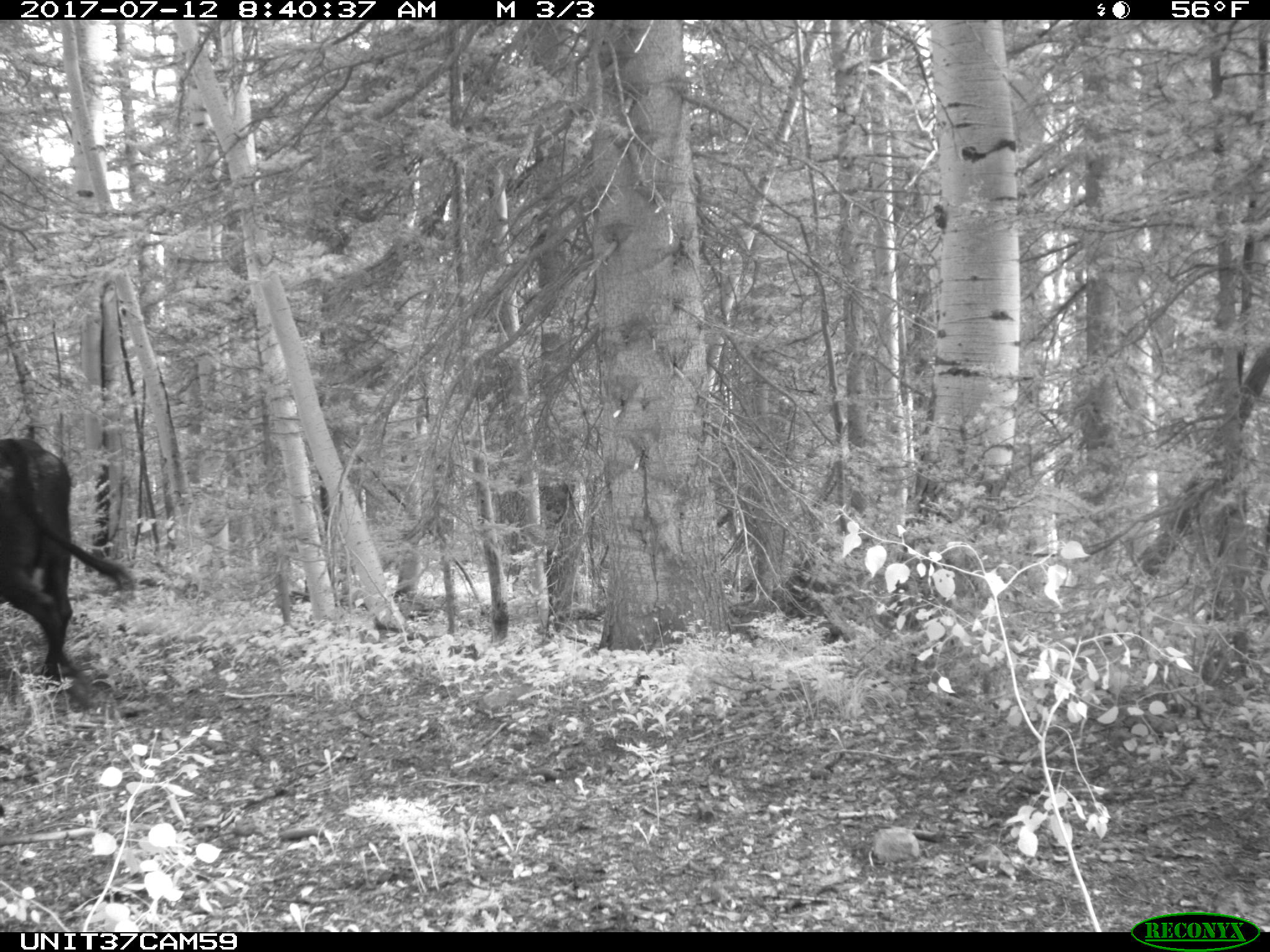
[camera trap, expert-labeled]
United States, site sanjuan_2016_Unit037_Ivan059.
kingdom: Animalia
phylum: Chordata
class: Mammalia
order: Artiodactyla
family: Bovidae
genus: Bos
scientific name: Bos taurus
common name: domestic cow